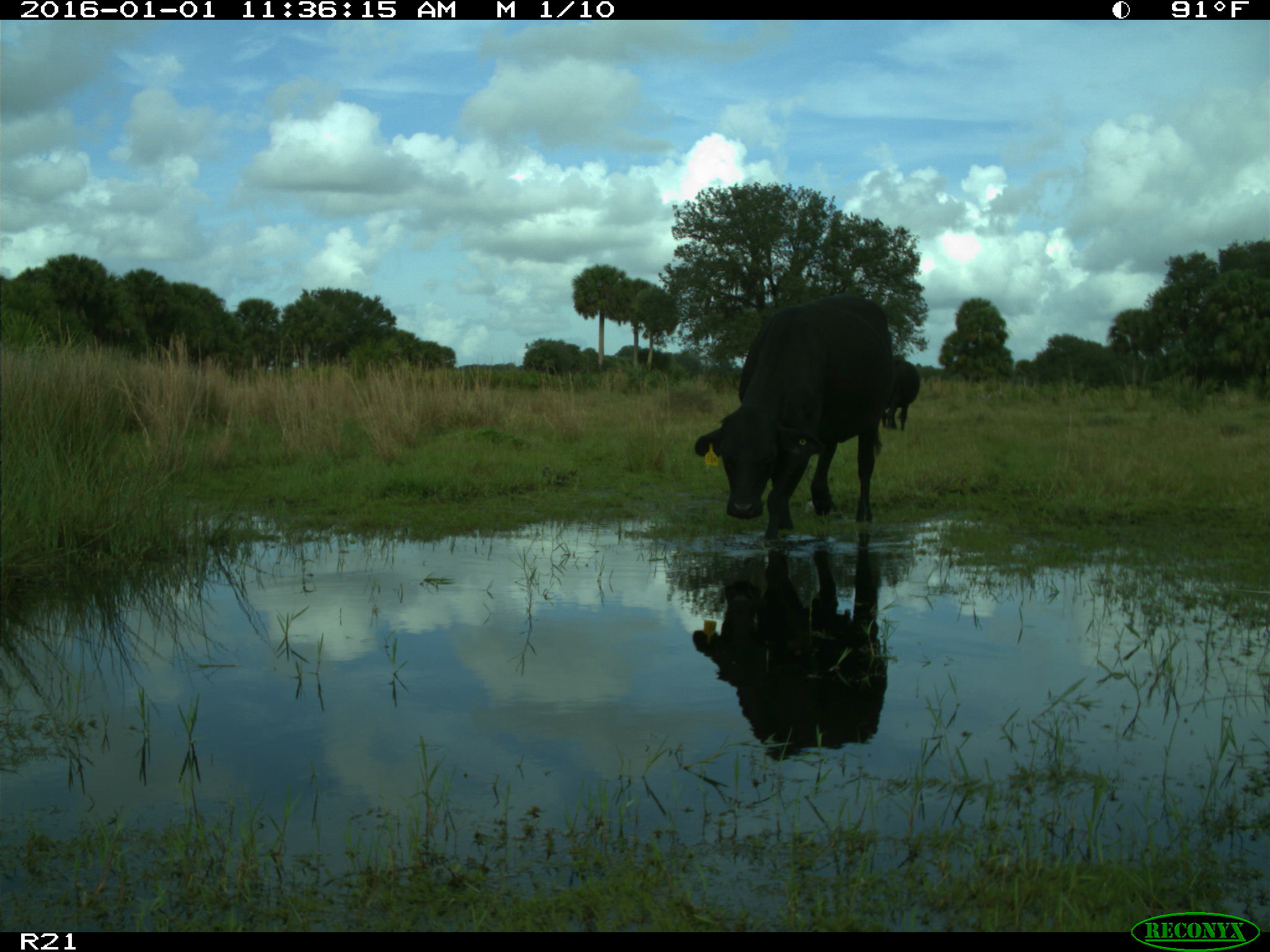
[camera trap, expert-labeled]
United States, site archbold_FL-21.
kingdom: Animalia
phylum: Chordata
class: Mammalia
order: Artiodactyla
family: Bovidae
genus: Bos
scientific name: Bos taurus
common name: domestic cow